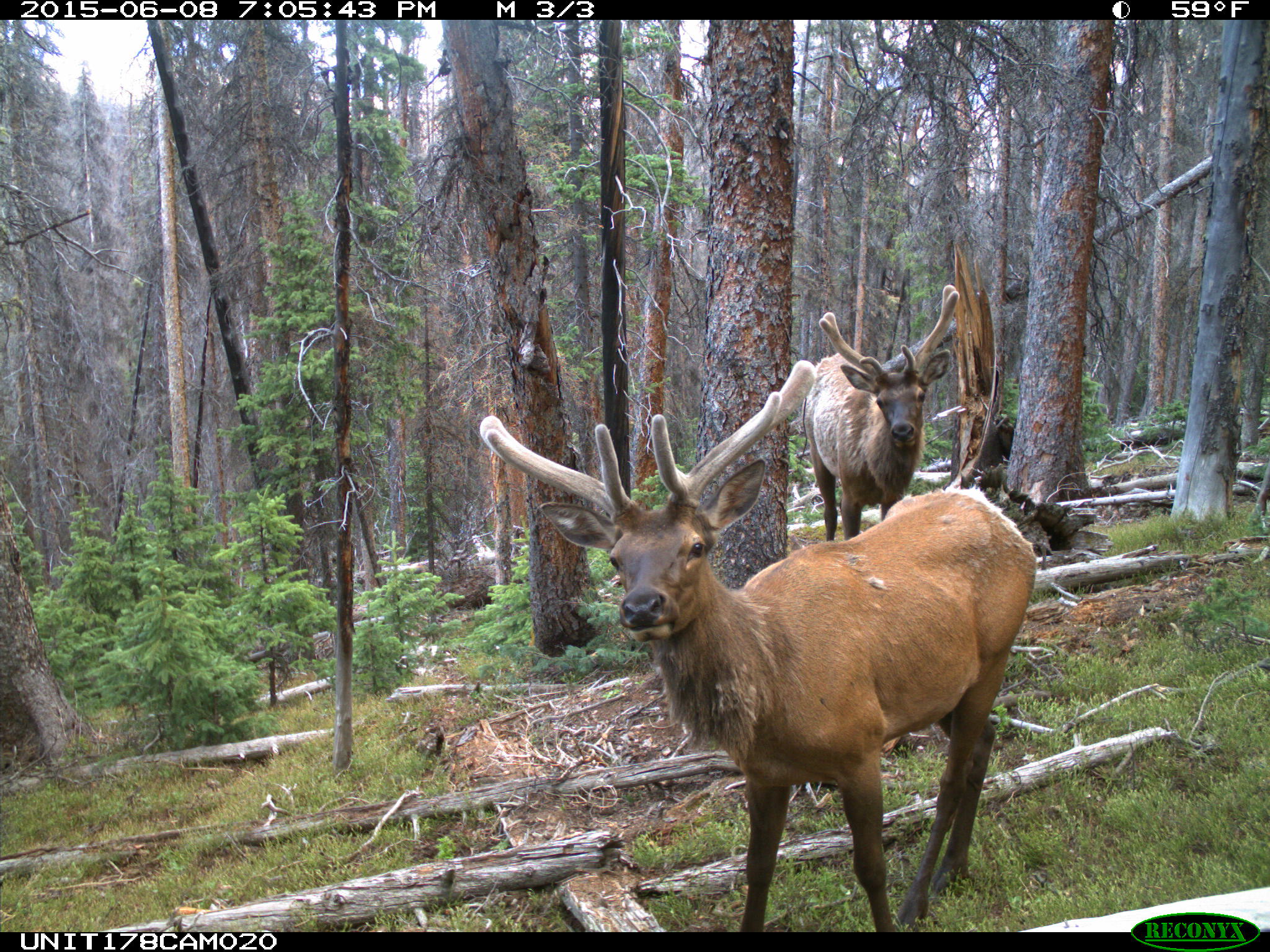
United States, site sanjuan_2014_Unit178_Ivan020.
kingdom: Animalia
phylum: Chordata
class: Mammalia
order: Artiodactyla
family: Cervidae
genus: Cervus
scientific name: Cervus elaphus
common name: red deer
Cervus elaphus (red deer).